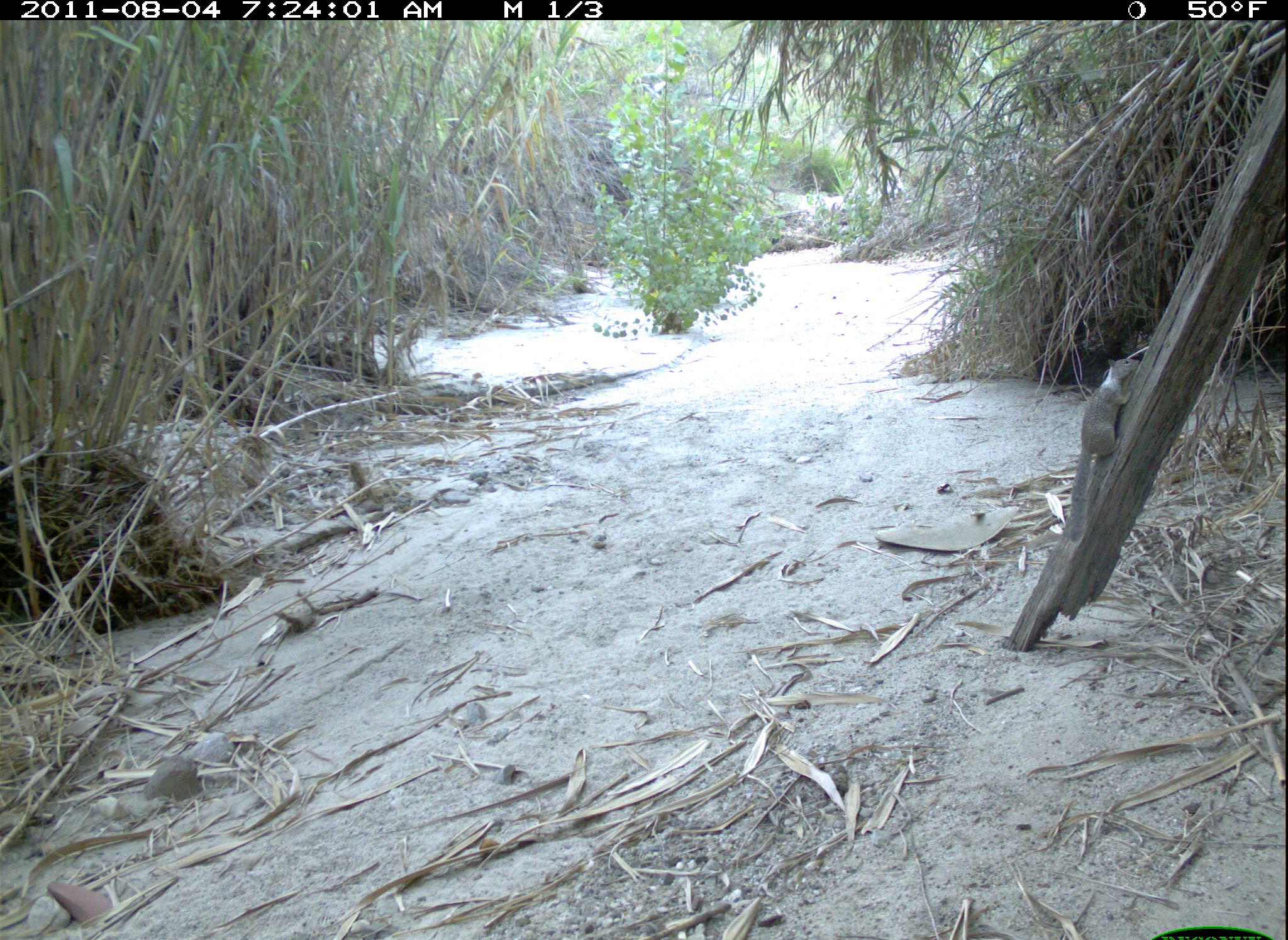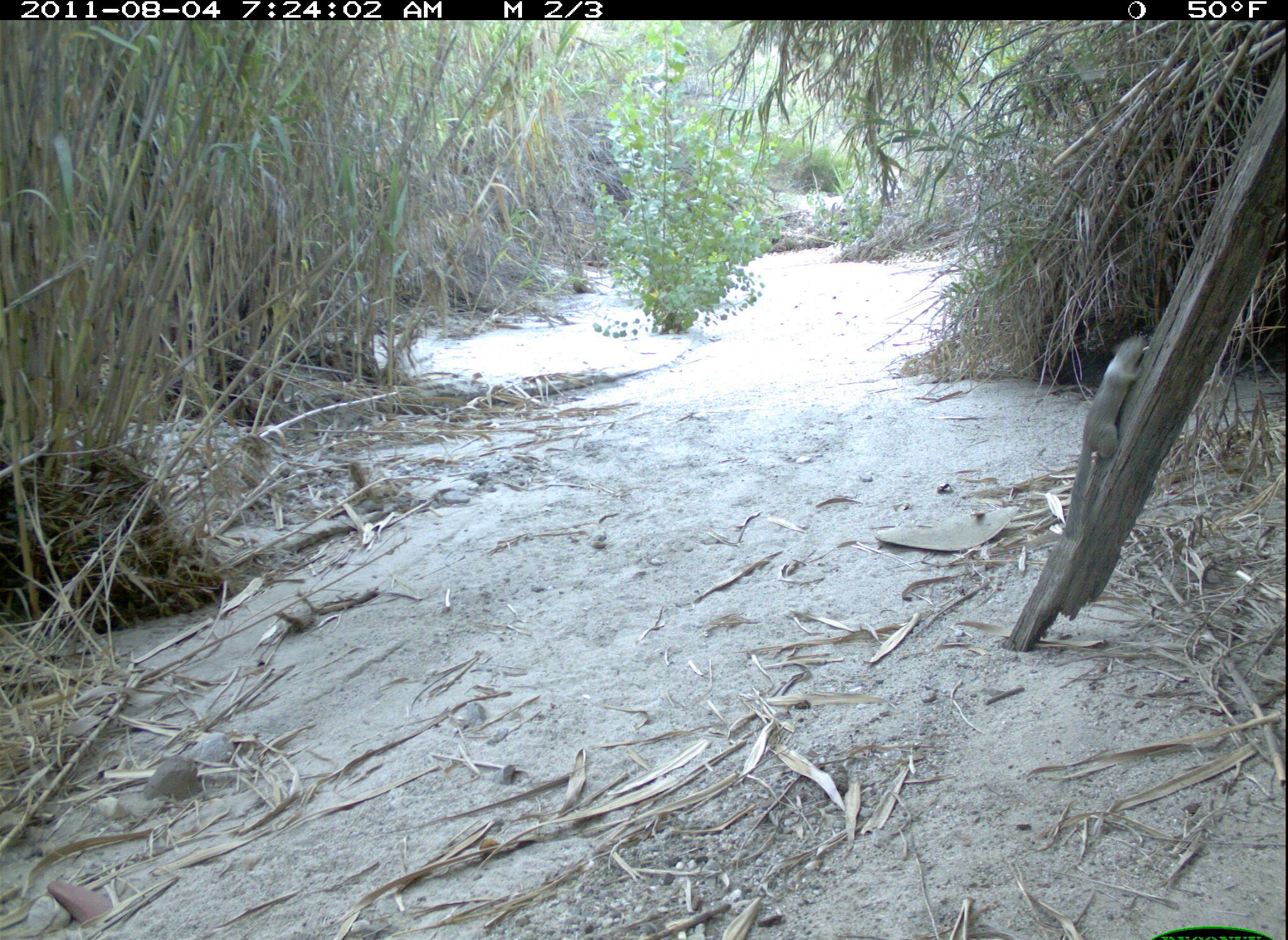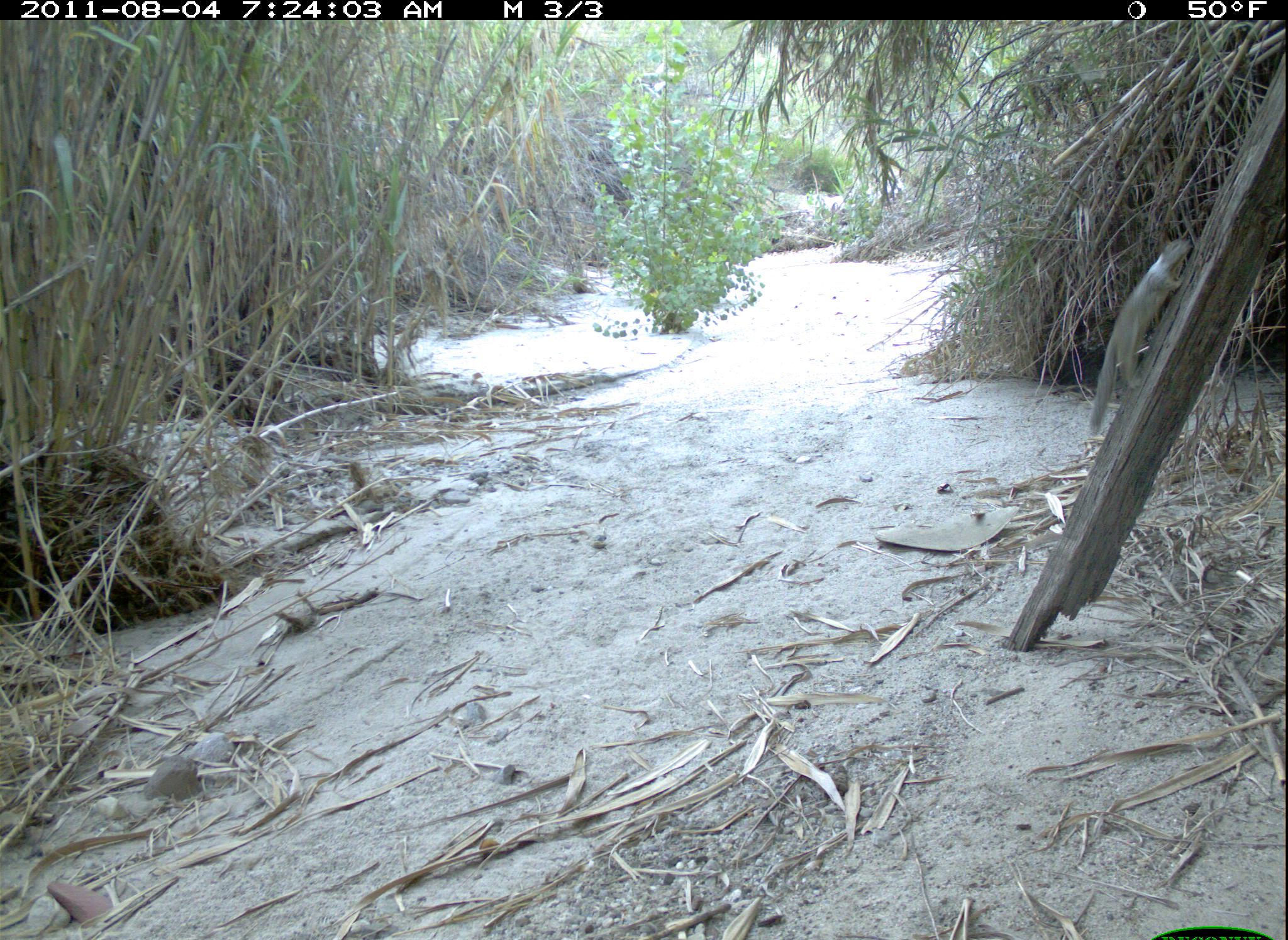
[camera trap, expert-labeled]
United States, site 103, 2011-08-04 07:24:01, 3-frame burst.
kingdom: Animalia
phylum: Chordata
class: Mammalia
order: Rodentia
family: Sciuridae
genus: Sciurus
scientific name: Sciurus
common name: squirrel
Squirrel (Sciurus).